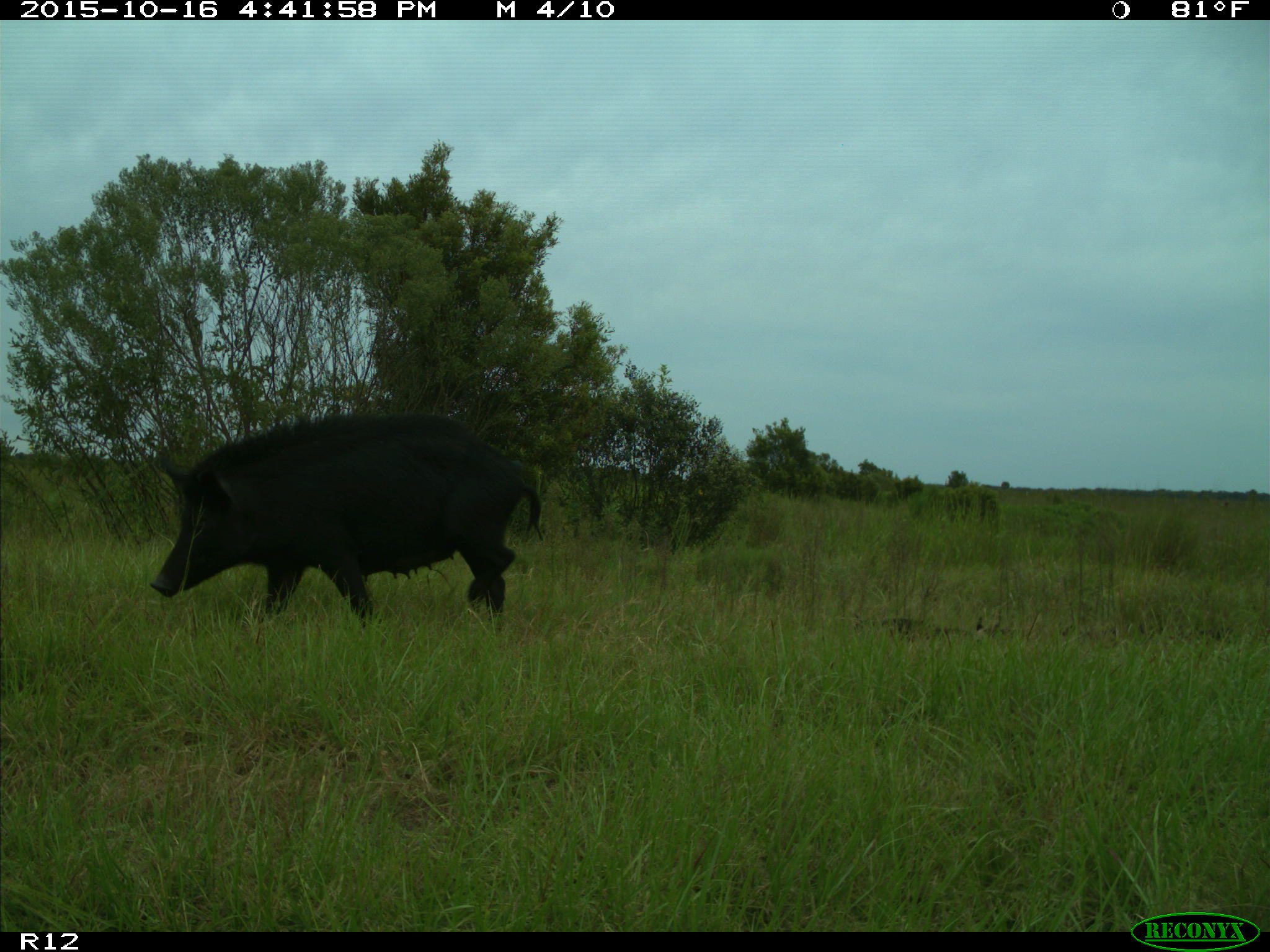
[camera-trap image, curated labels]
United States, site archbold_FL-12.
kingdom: Animalia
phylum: Chordata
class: Mammalia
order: Artiodactyla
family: Suidae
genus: Sus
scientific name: Sus scrofa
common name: wild boar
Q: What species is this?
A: Sus scrofa (wild boar).